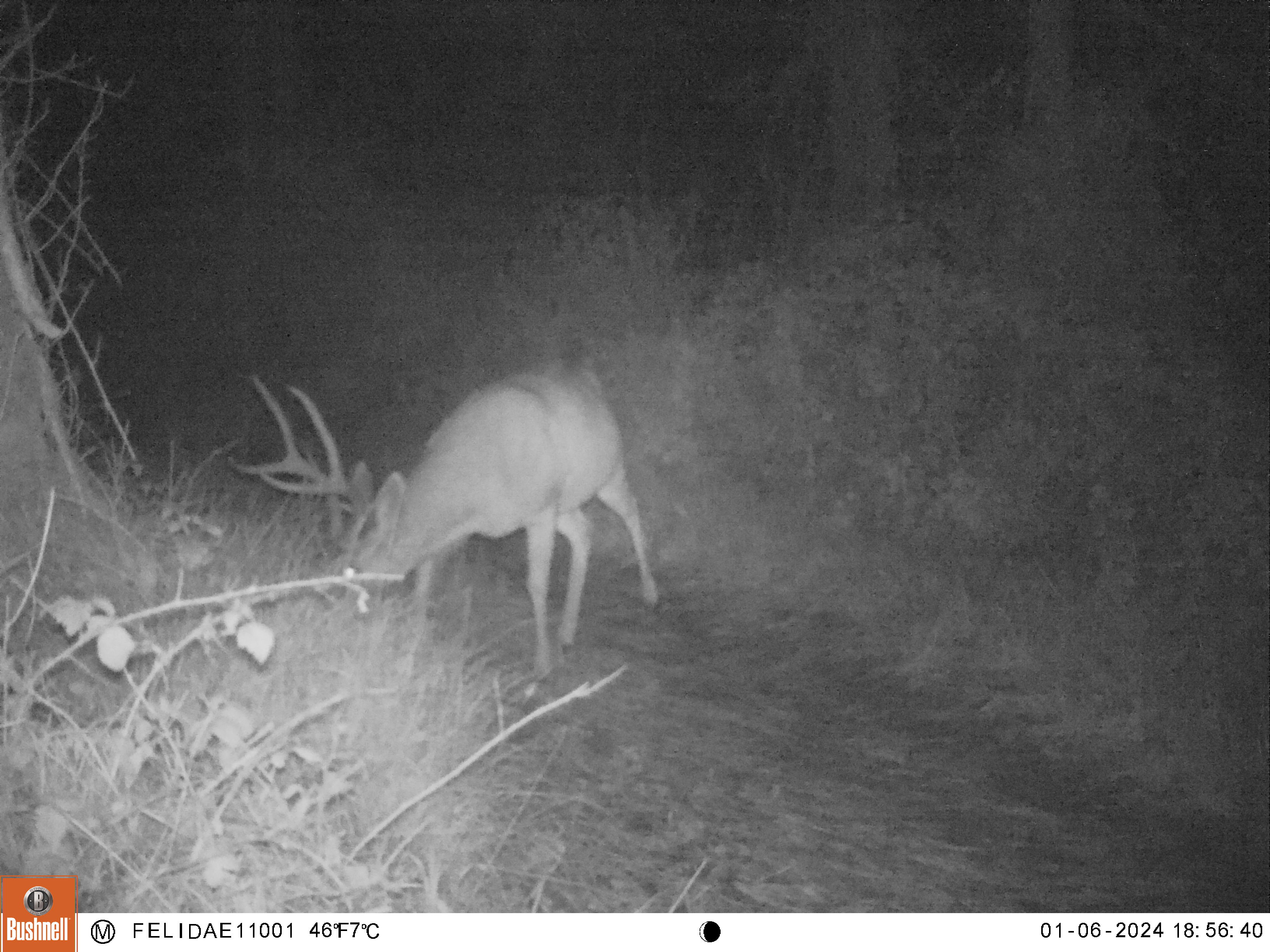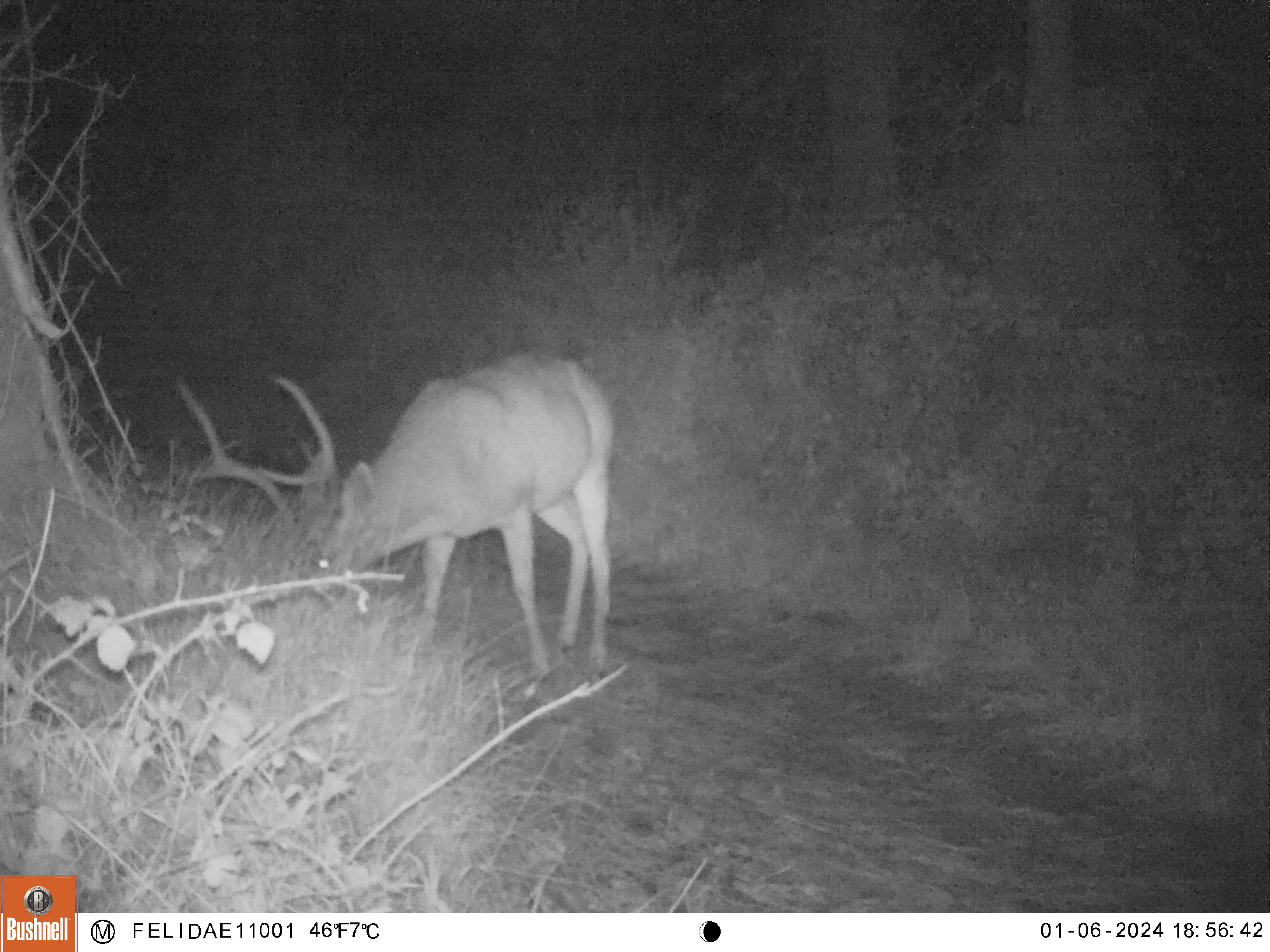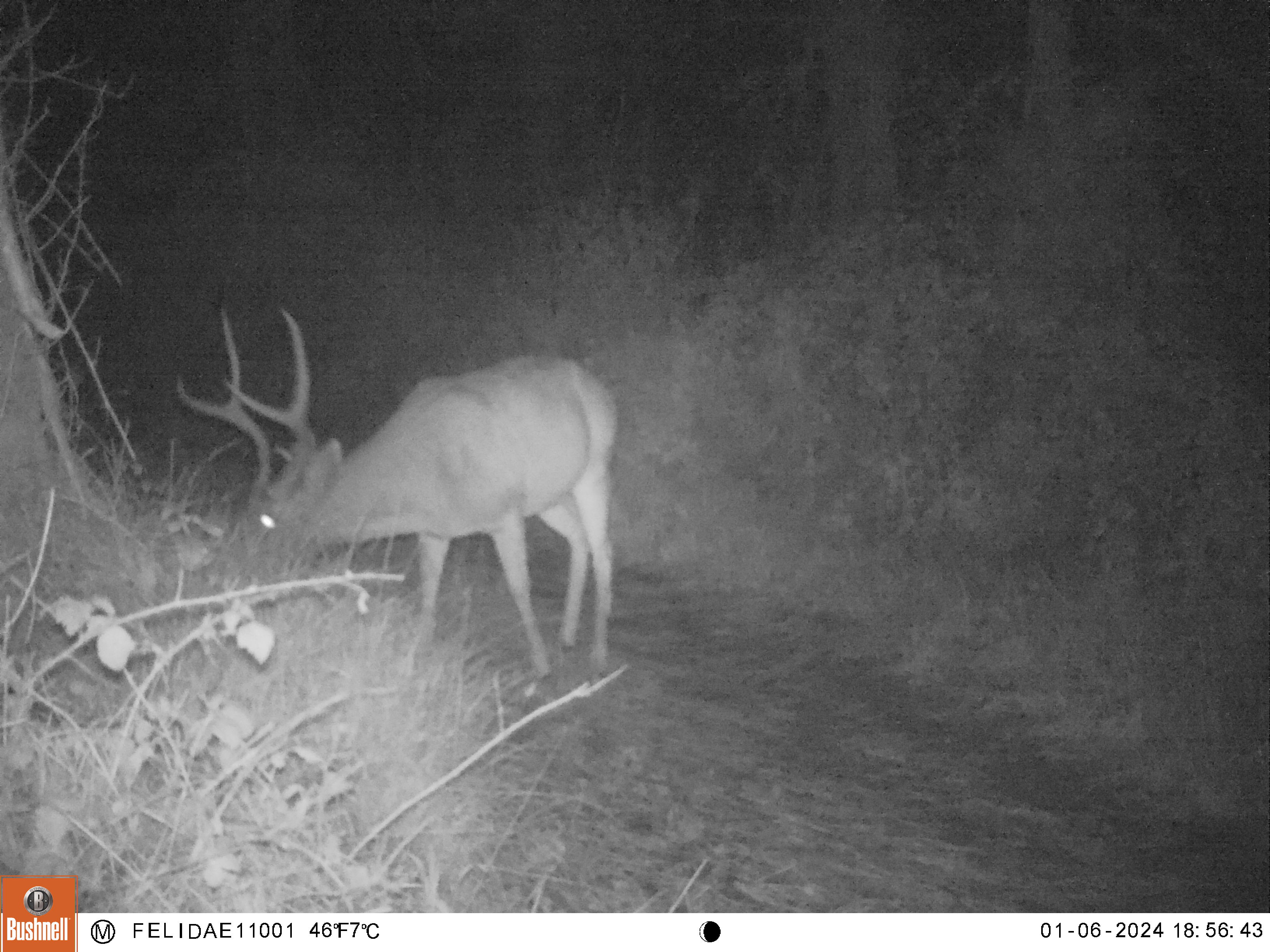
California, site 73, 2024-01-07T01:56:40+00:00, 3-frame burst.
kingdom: Animalia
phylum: Chordata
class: Mammalia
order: Artiodactyla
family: Cervidae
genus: Odocoileus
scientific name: Odocoileus hemionus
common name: mule deer